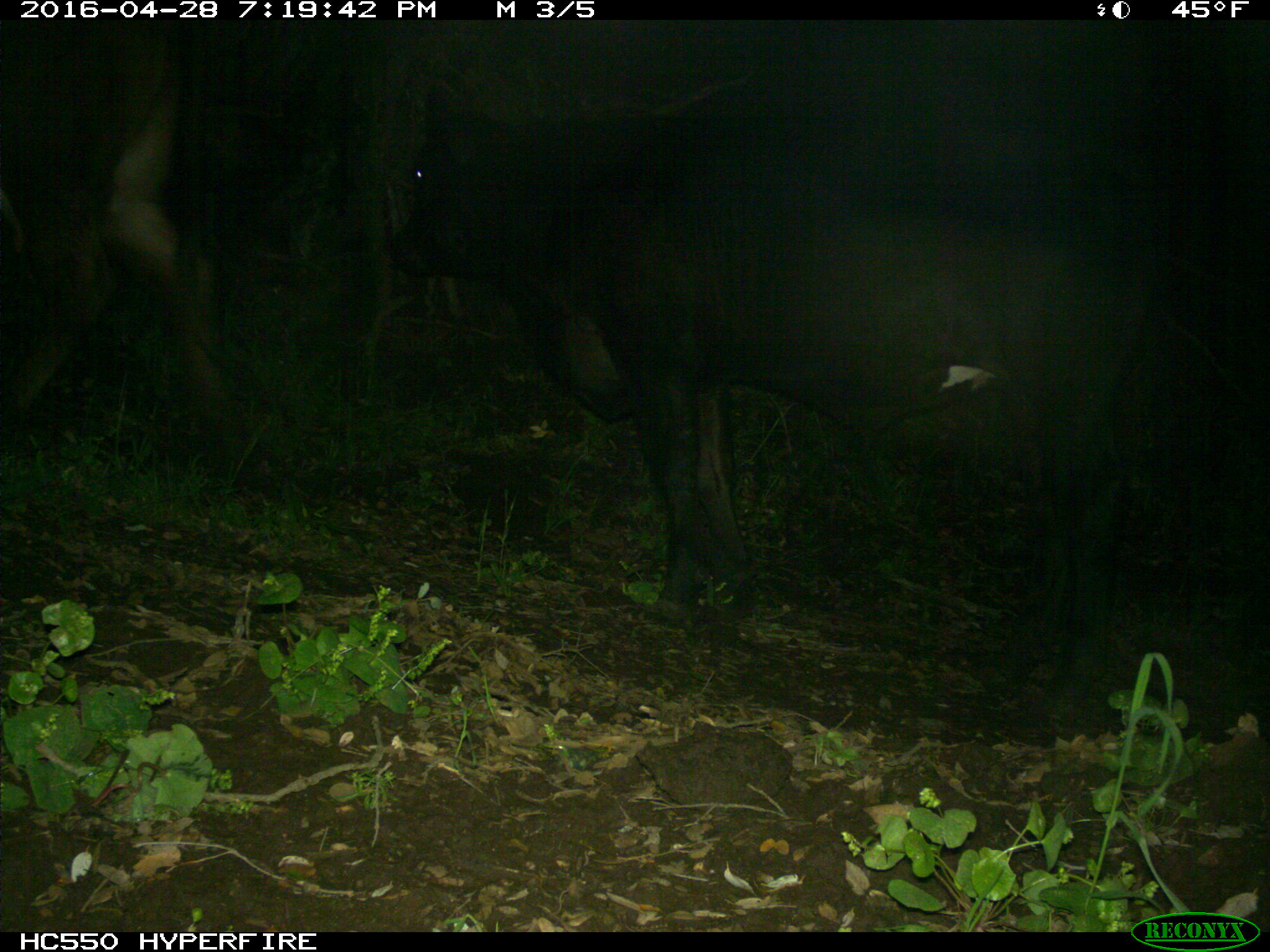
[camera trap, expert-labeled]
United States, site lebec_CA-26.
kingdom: Animalia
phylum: Chordata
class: Mammalia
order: Artiodactyla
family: Bovidae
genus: Bos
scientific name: Bos taurus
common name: domestic cow